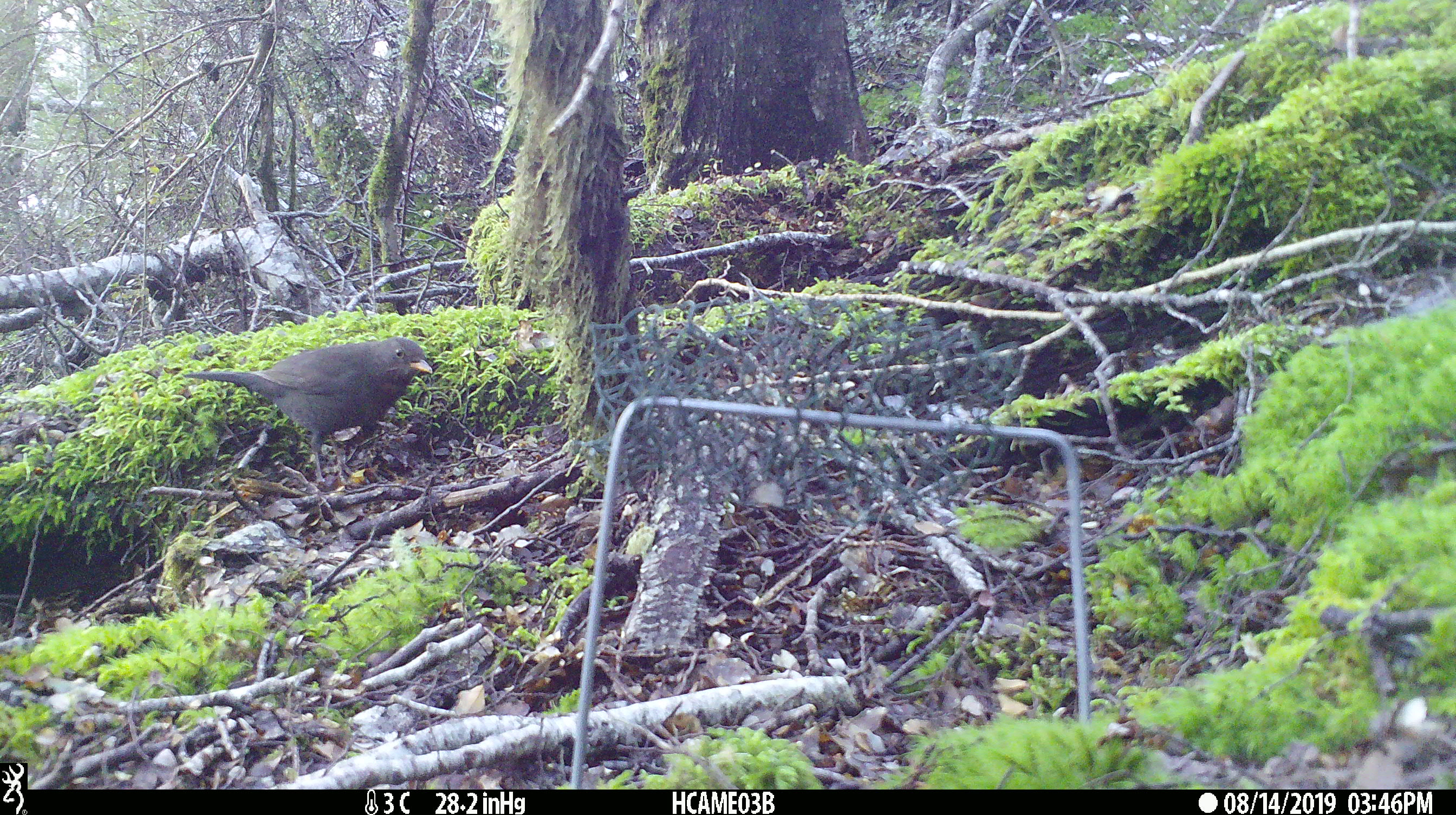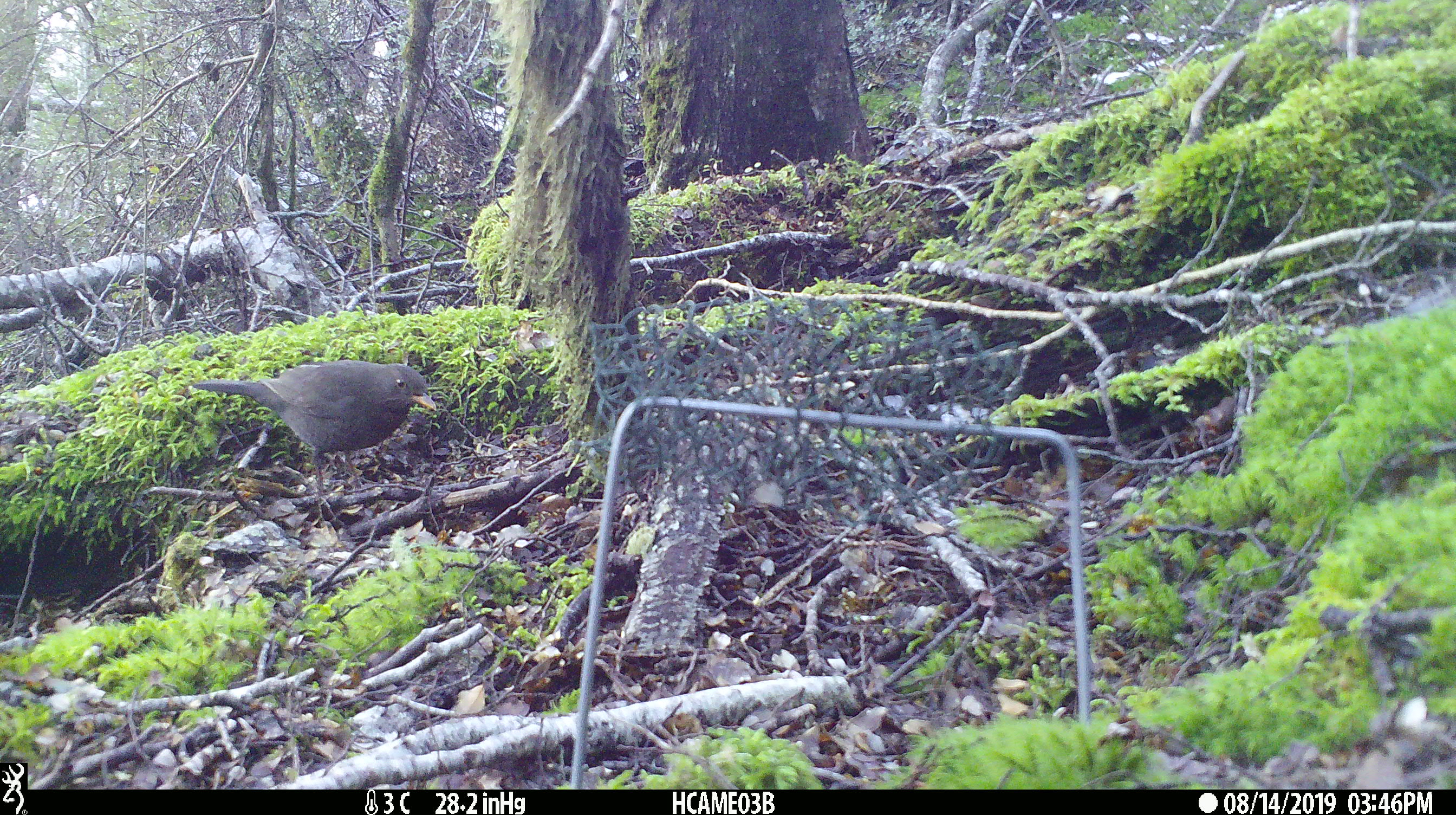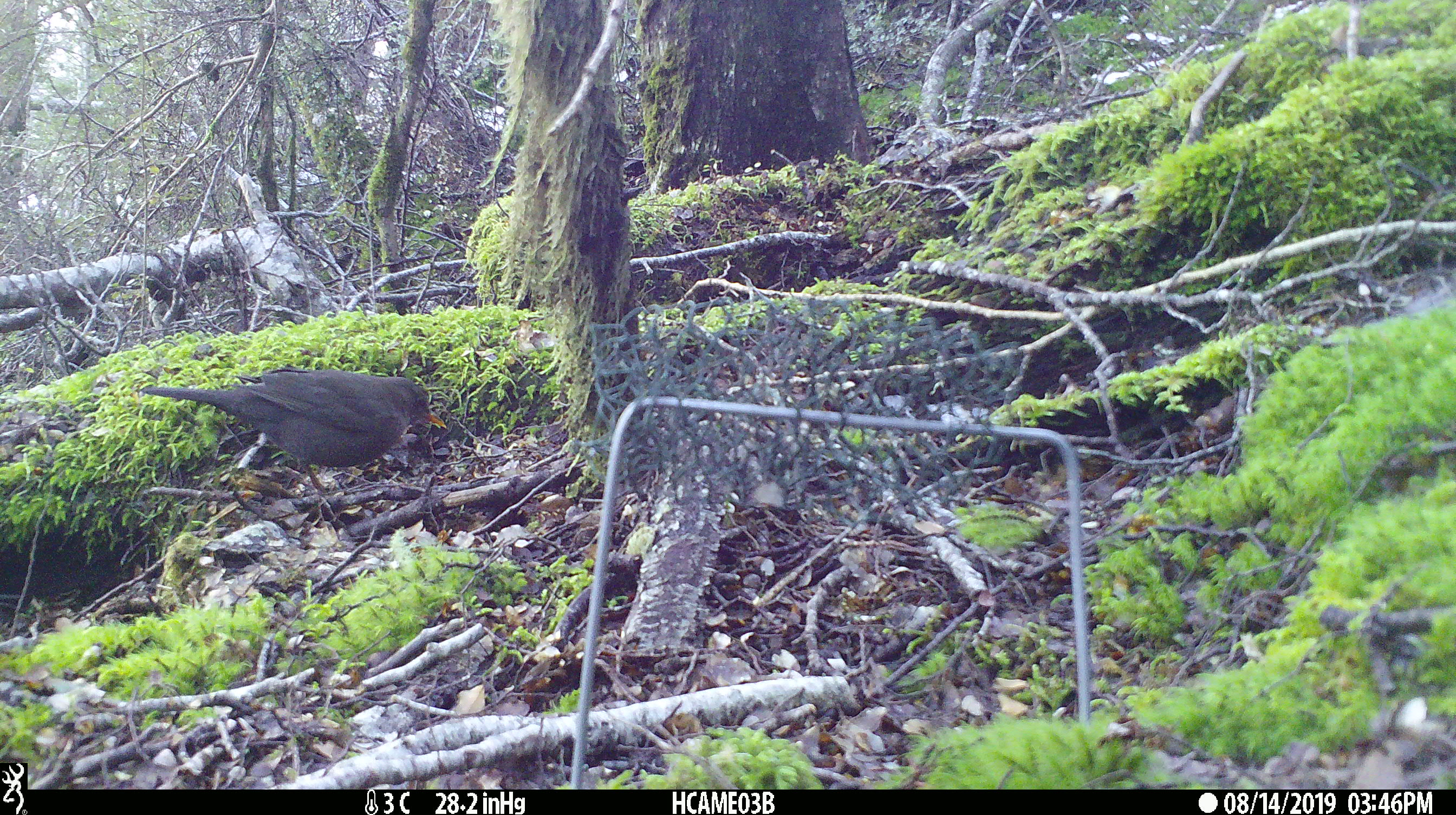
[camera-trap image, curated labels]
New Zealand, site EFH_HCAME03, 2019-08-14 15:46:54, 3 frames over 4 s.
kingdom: Animalia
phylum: Chordata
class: Aves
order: Passeriformes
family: Turdidae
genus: Turdus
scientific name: Turdus merula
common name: eurasian blackbird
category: blackbird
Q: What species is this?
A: Blackbird (eurasian blackbird) (Turdus merula).